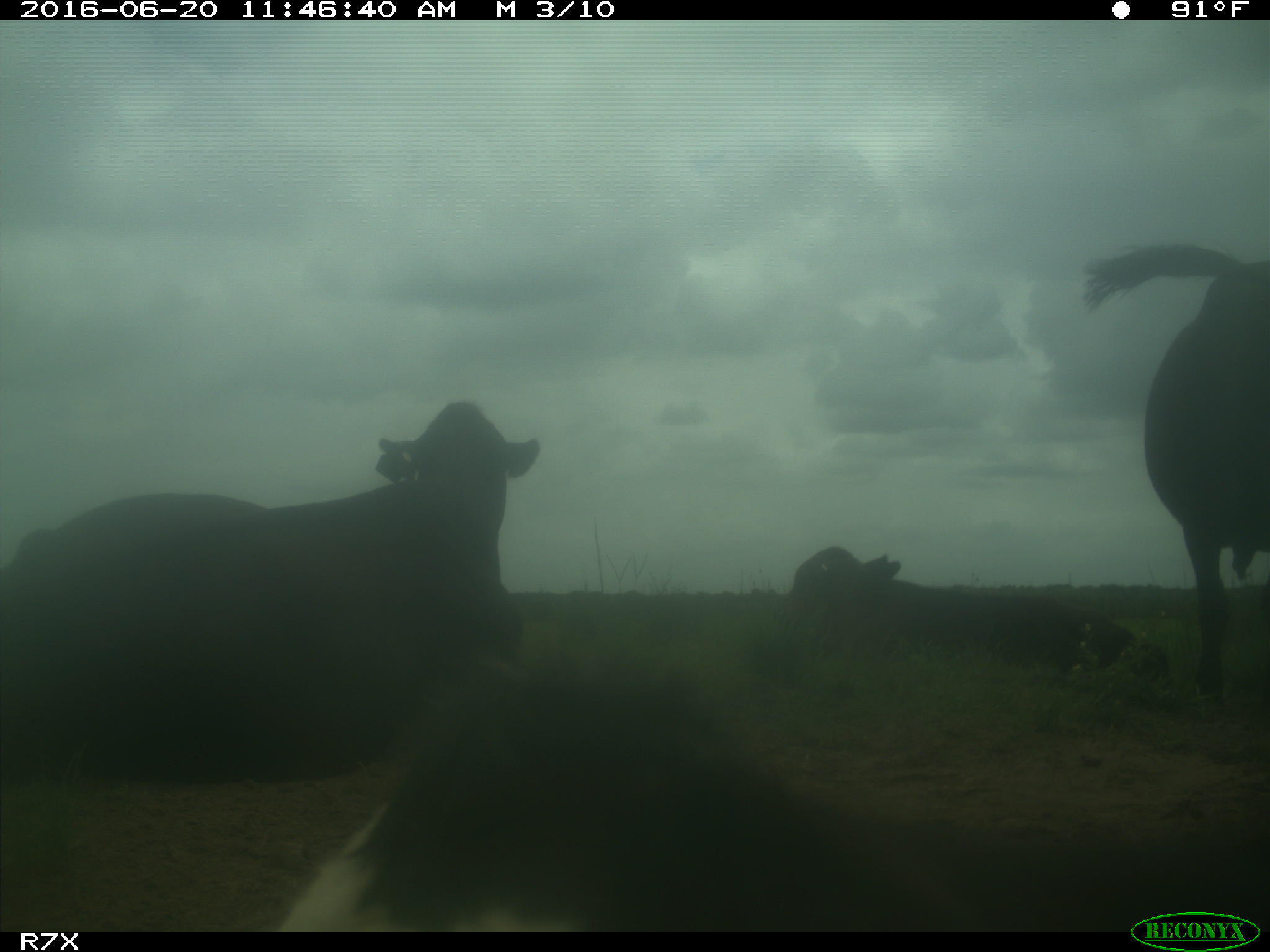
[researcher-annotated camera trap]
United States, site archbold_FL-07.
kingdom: Animalia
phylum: Chordata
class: Mammalia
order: Artiodactyla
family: Bovidae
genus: Bos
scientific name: Bos taurus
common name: domestic cow